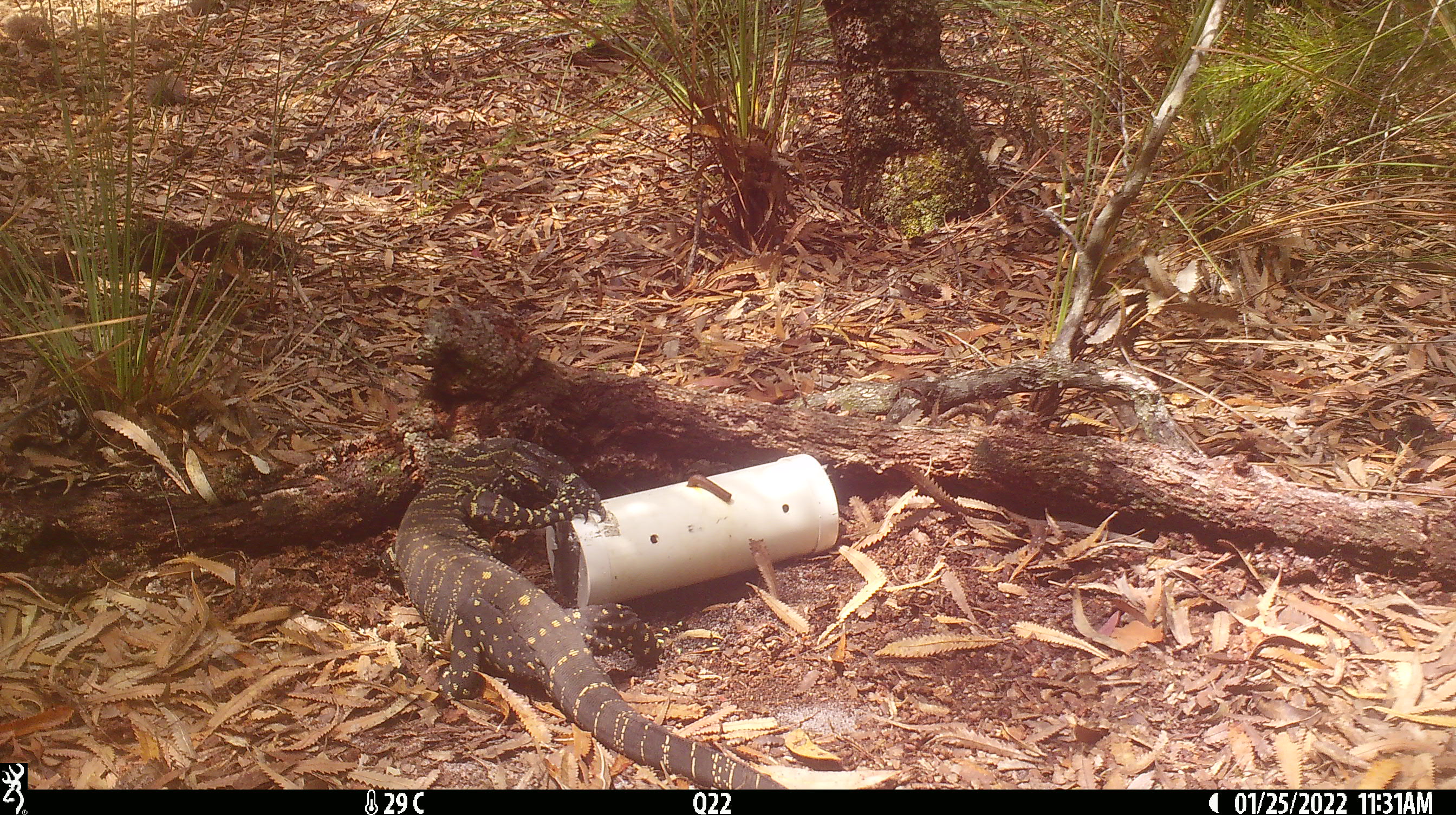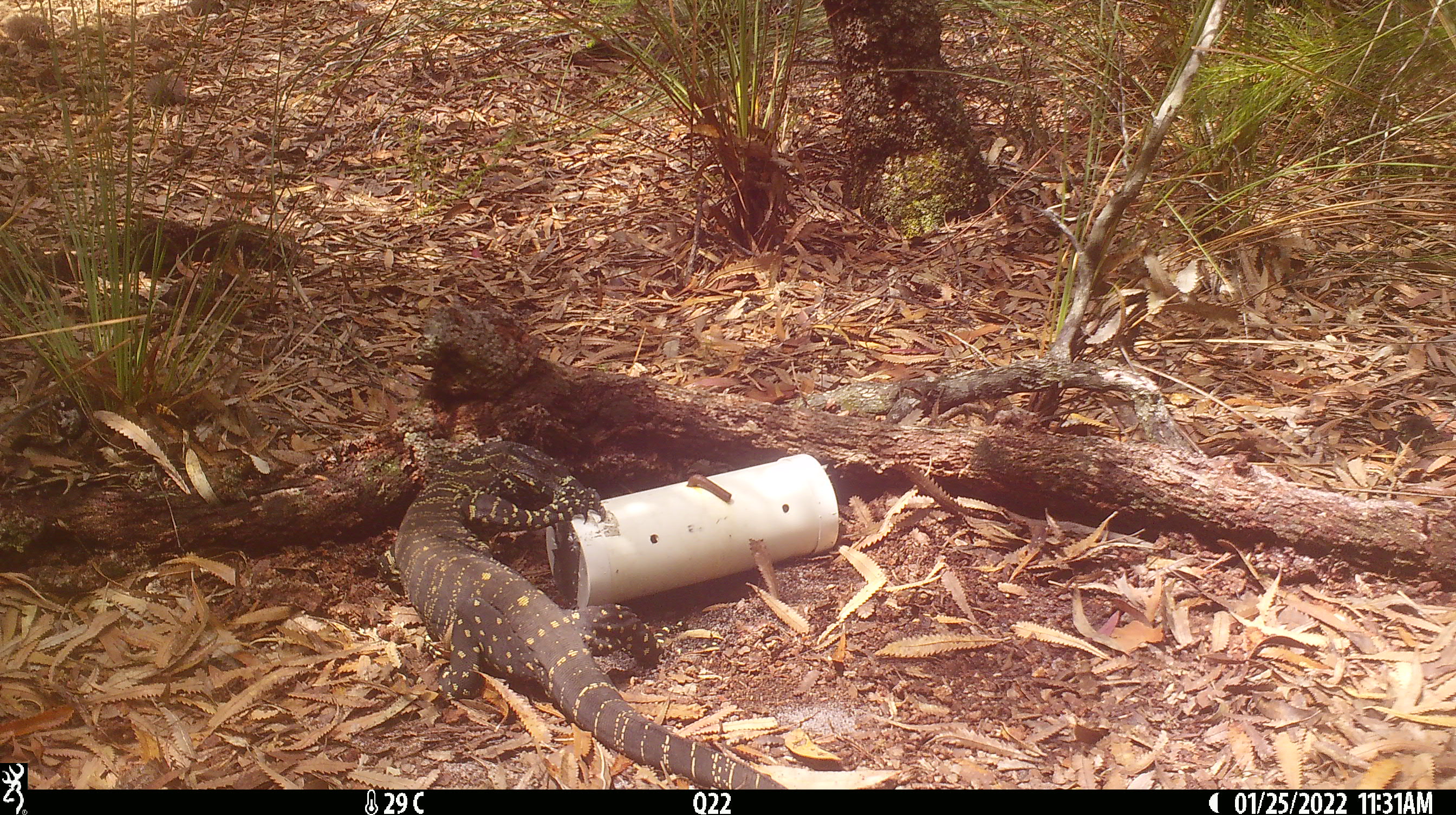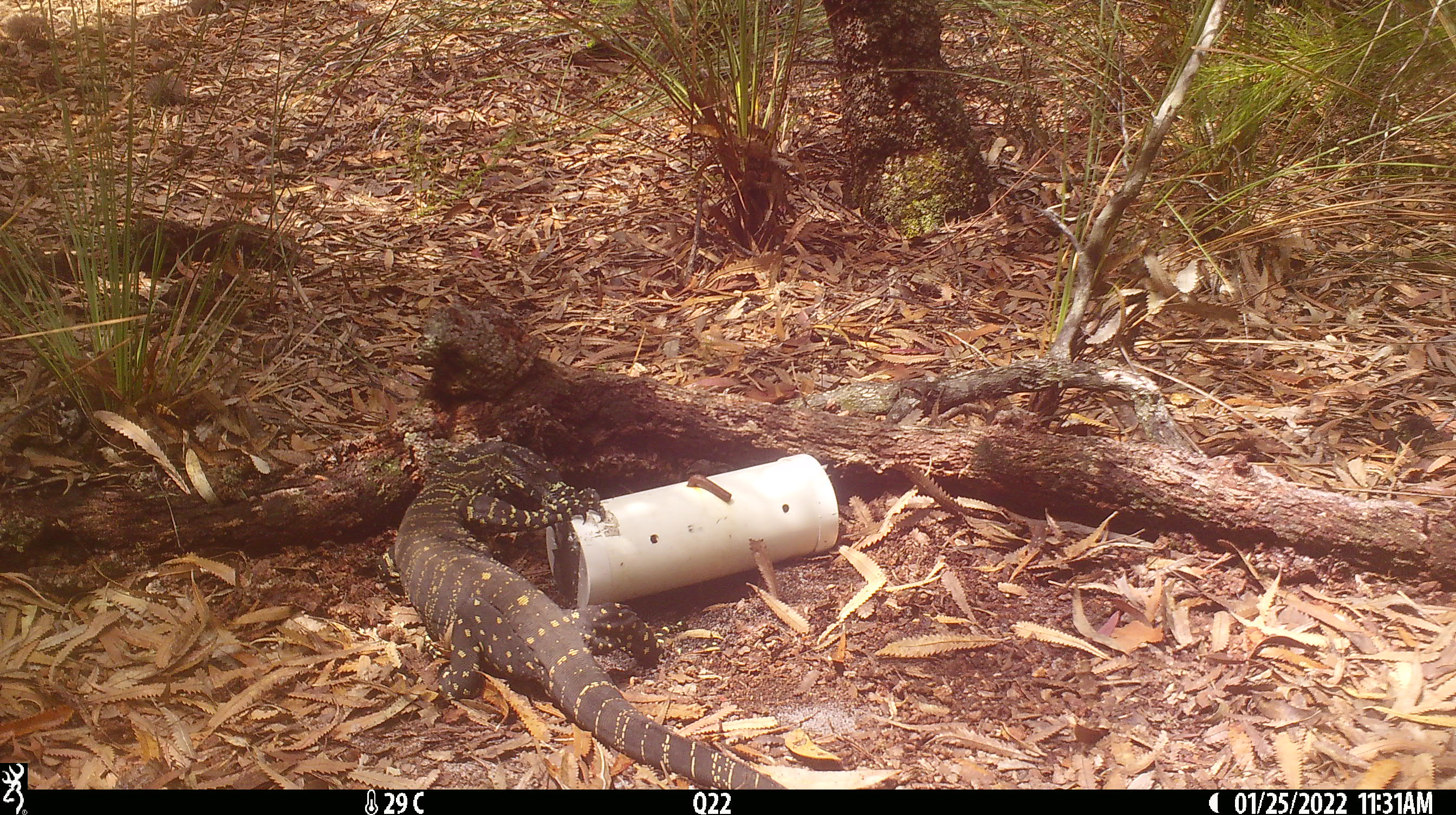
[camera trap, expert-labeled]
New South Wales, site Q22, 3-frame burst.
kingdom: Animalia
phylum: Chordata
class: Reptilia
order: Squamata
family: Varanidae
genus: Varanus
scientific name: Varanus varius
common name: lace monitor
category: goanna